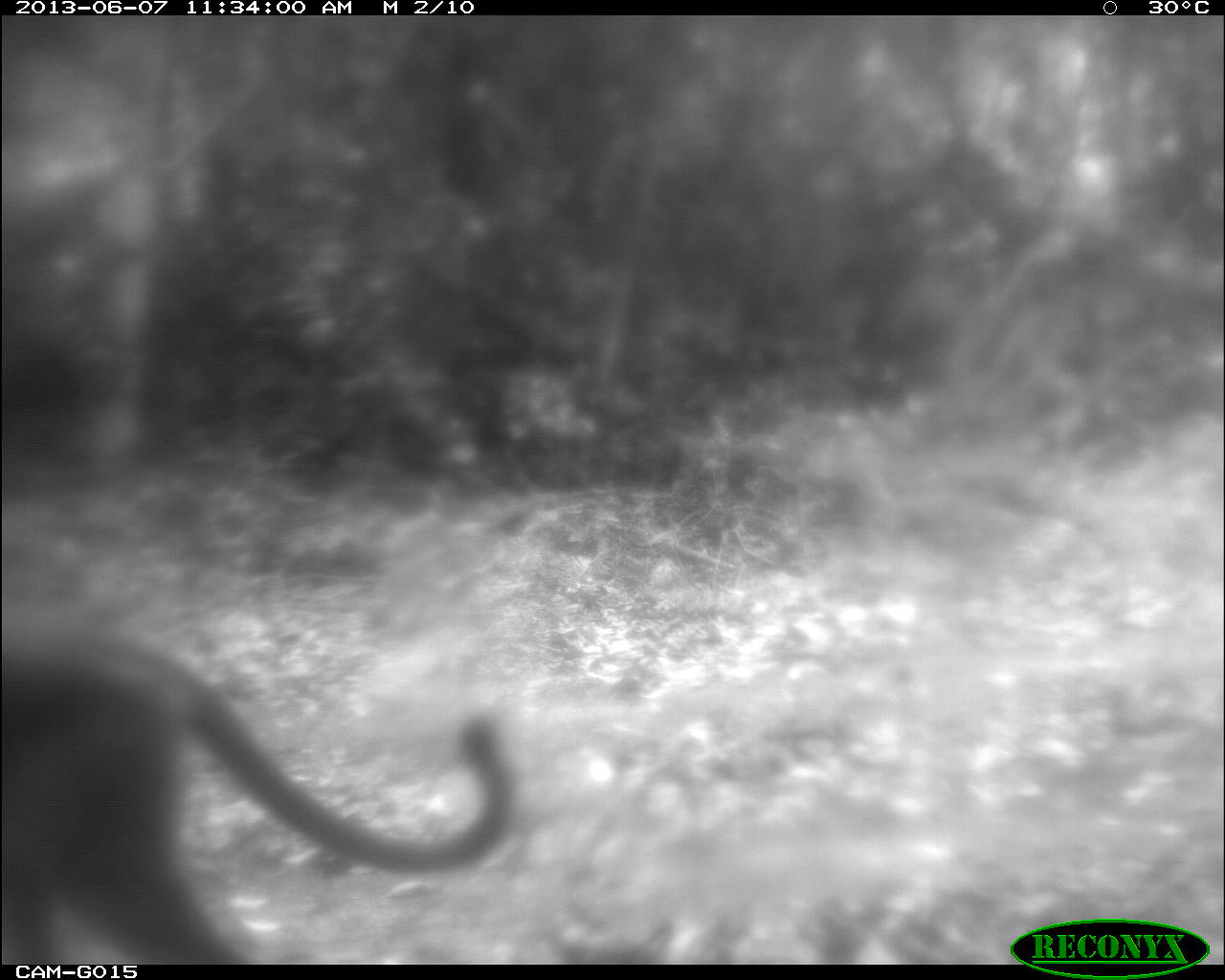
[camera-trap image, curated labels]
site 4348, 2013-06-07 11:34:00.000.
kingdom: Animalia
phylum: Chordata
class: Mammalia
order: Carnivora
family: Felidae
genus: Puma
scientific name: Puma concolor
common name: mountain lion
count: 1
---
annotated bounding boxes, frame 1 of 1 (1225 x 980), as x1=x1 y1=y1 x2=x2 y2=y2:
puma concolor: x1=0 y1=623 x2=516 y2=960